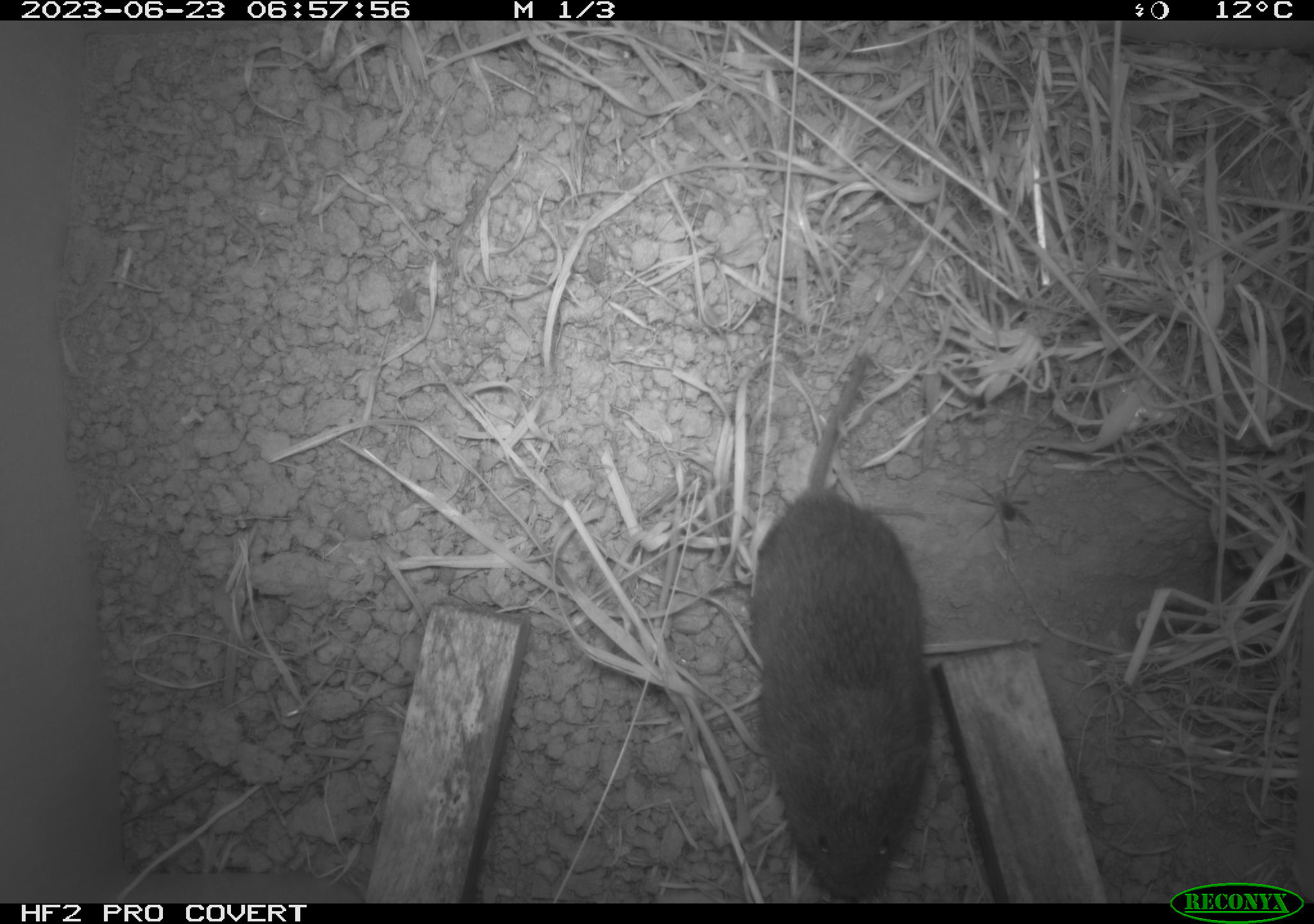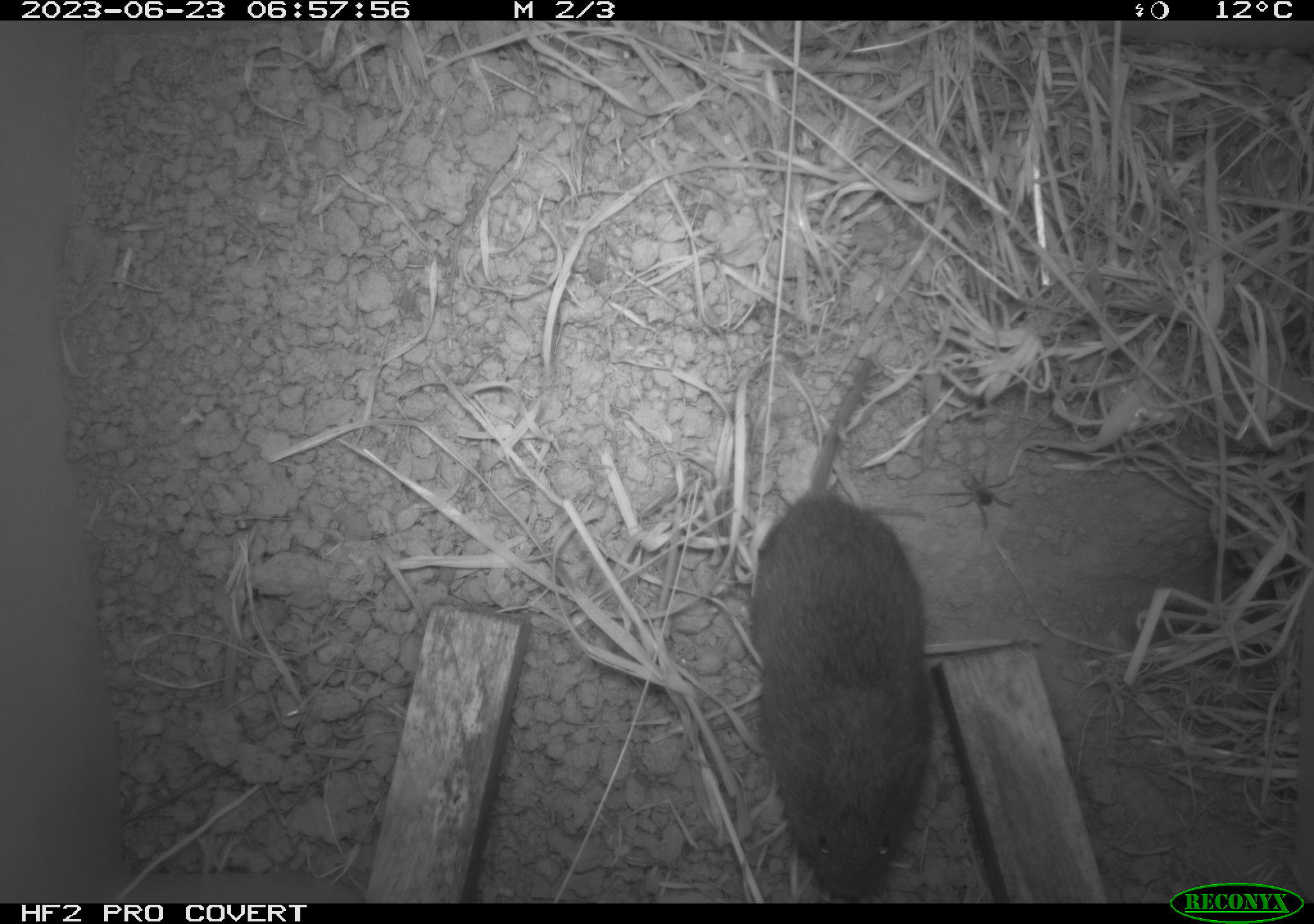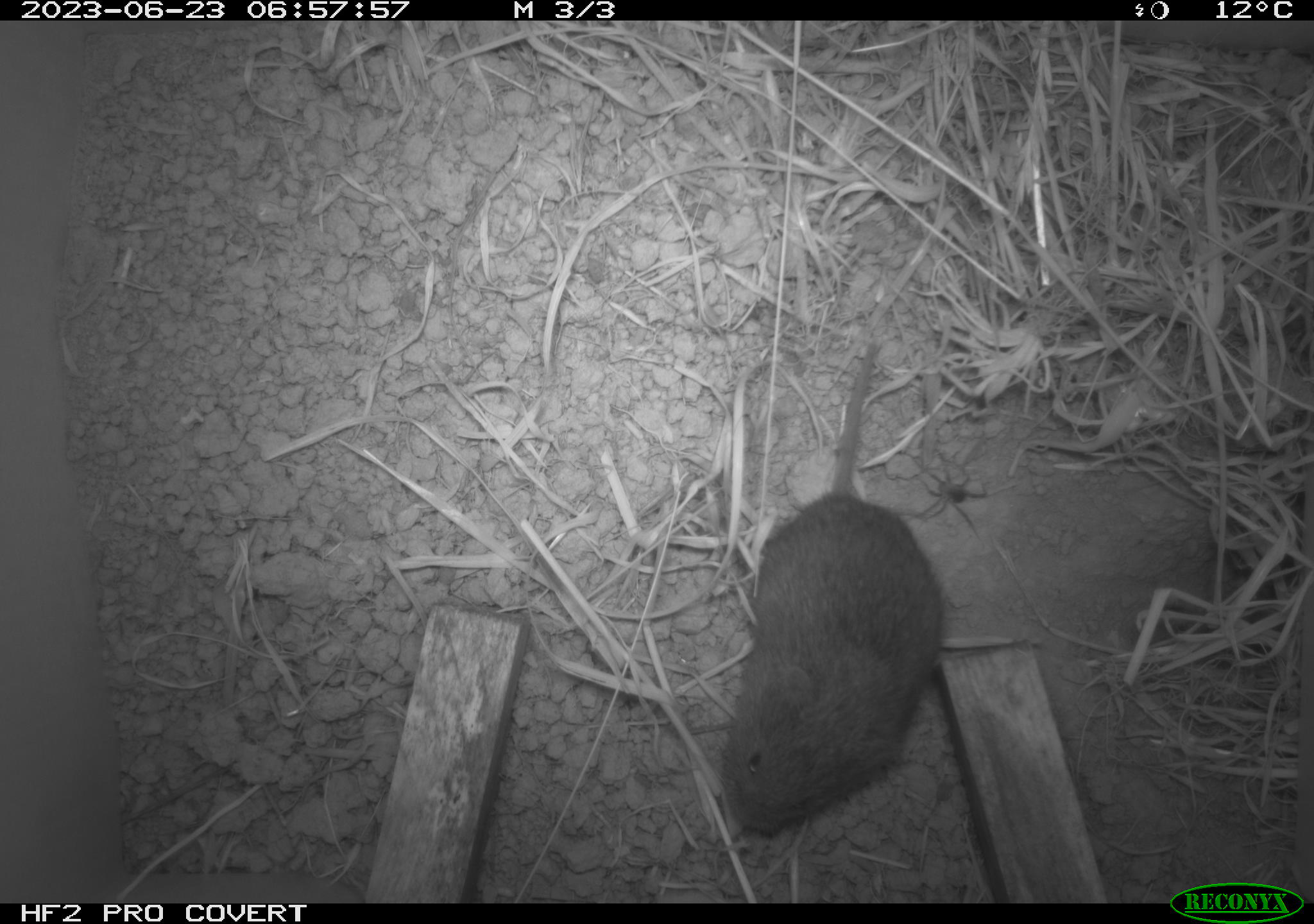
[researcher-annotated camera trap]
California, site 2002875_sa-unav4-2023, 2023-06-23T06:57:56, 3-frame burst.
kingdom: Animalia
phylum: Chordata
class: Mammalia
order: Rodentia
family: Cricetidae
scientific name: Arvicolinae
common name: voles, lemmings, and muskrats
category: arvicolinae subfamily